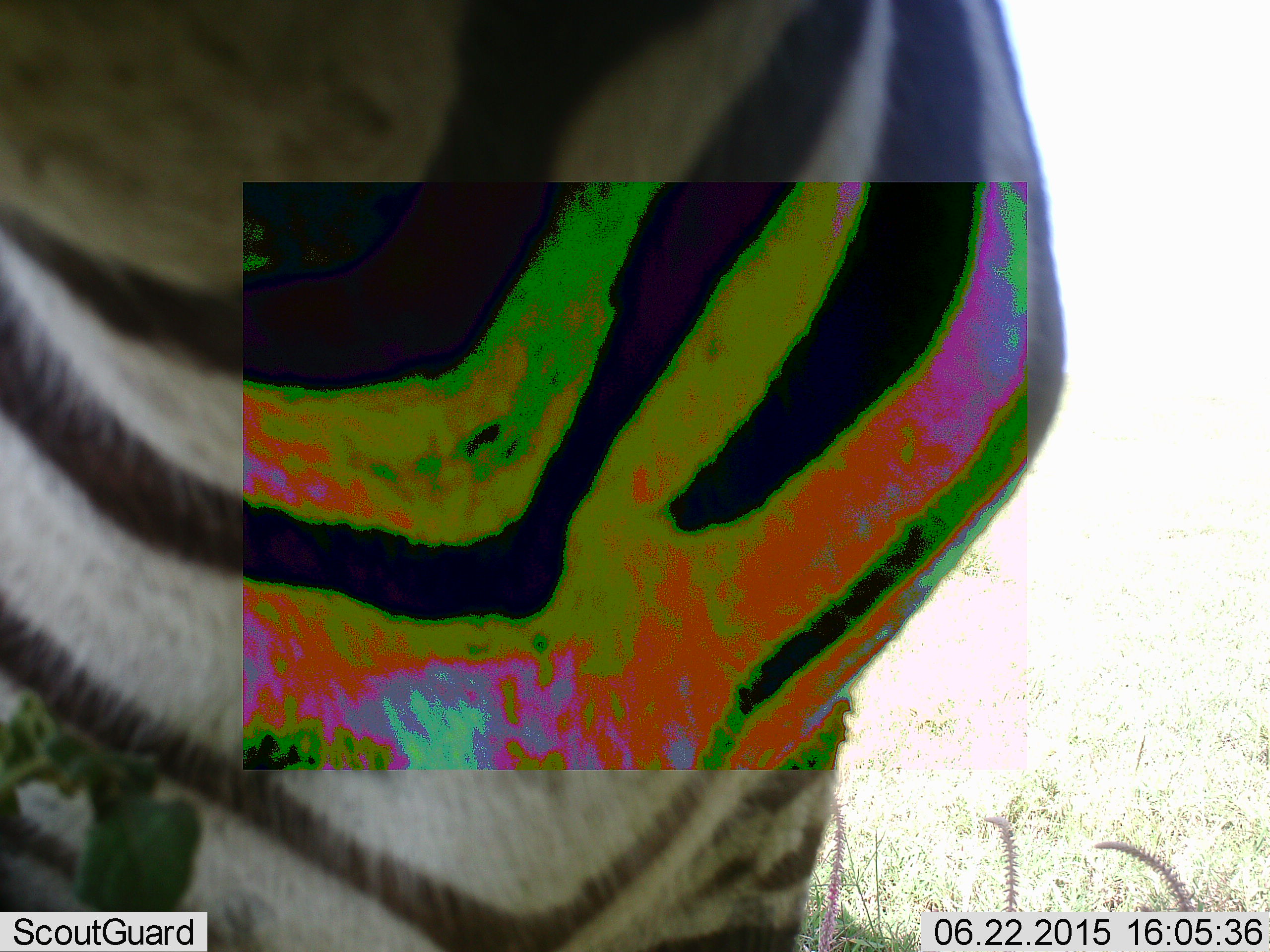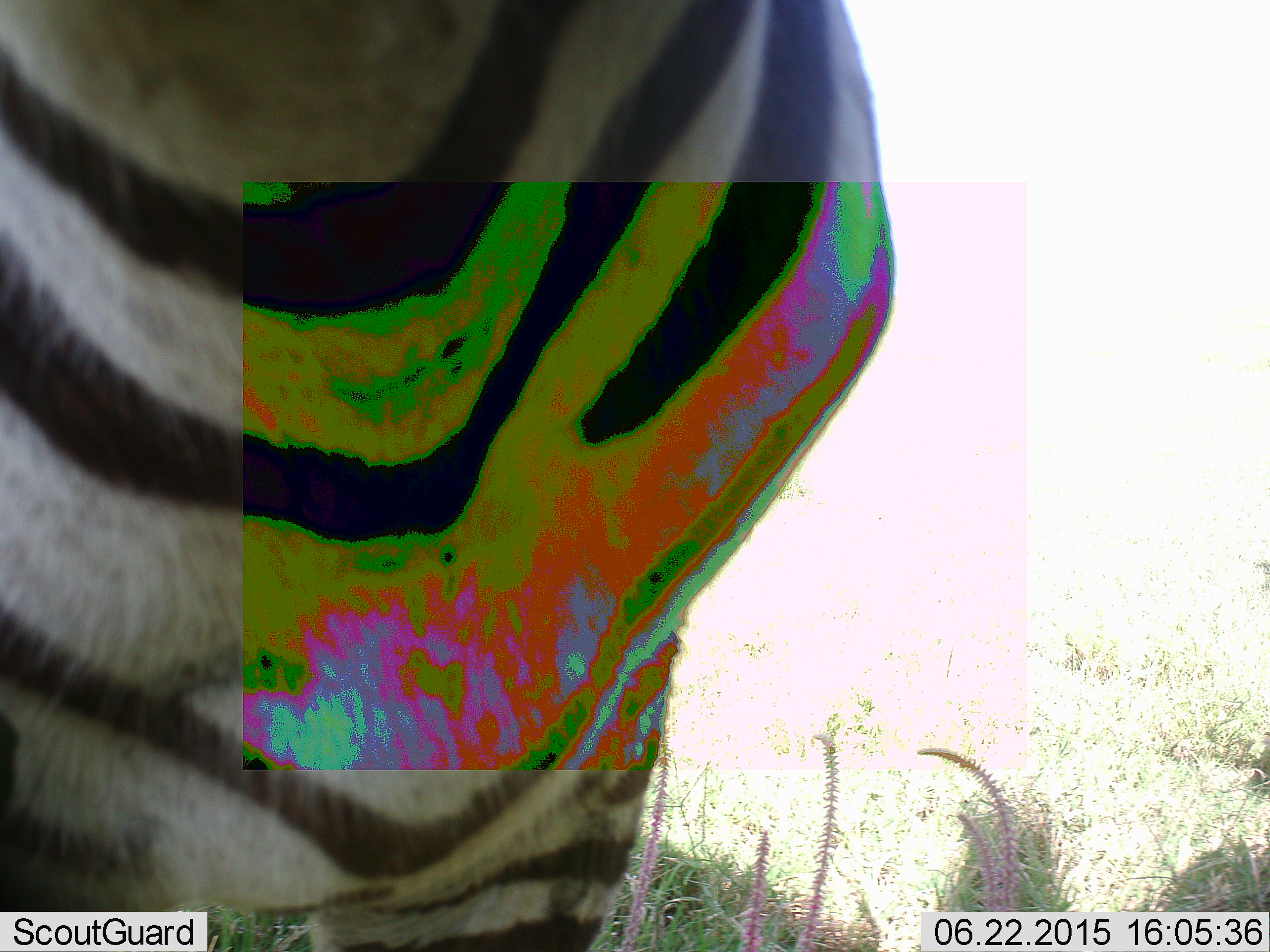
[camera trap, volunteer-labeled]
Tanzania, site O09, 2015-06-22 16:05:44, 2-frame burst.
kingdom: Animalia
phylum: Chordata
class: Mammalia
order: Perissodactyla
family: Equidae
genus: Equus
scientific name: Equus quagga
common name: plains zebra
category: zebra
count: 1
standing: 80%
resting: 0%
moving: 0%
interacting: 20%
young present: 0%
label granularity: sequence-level